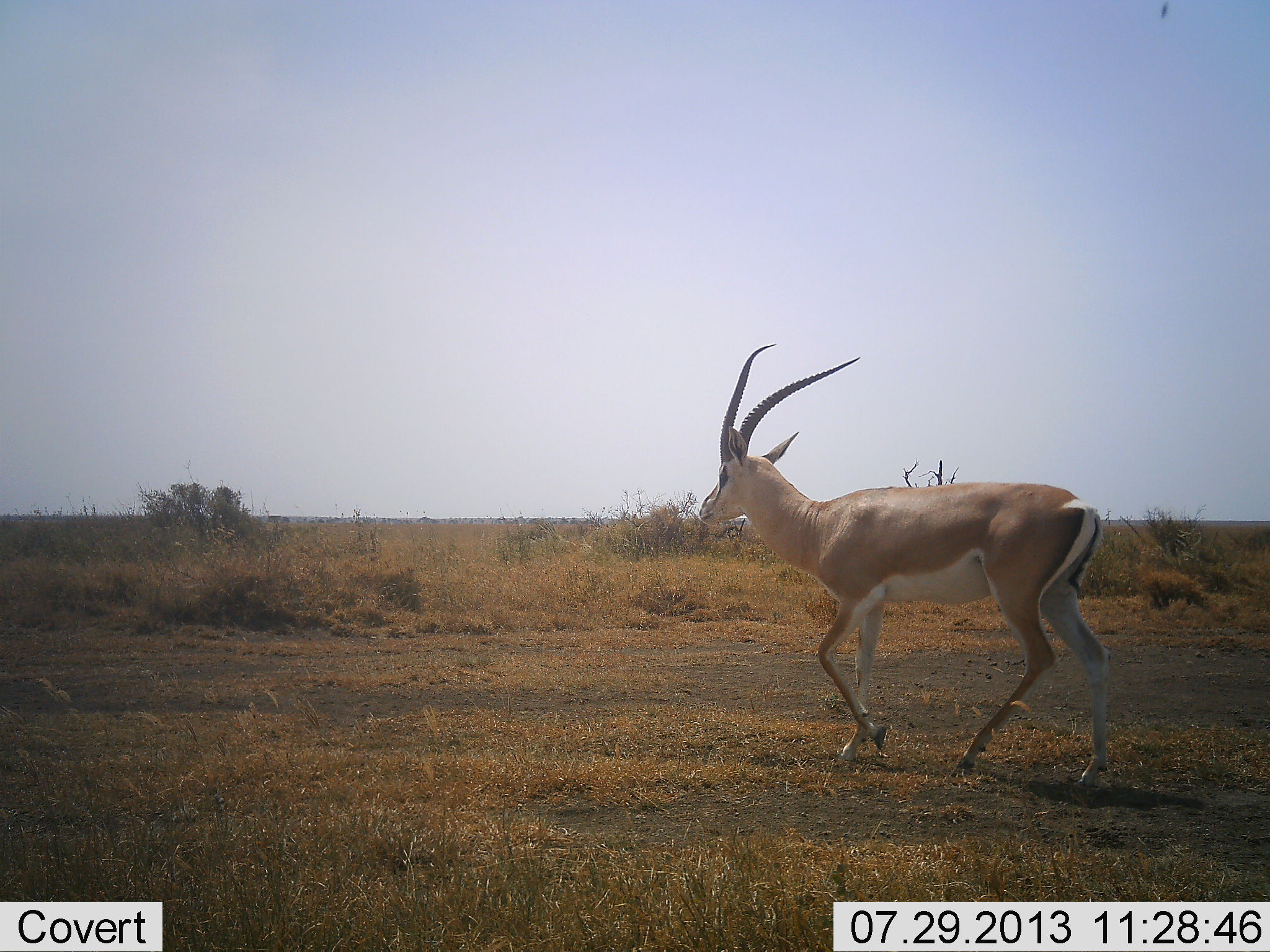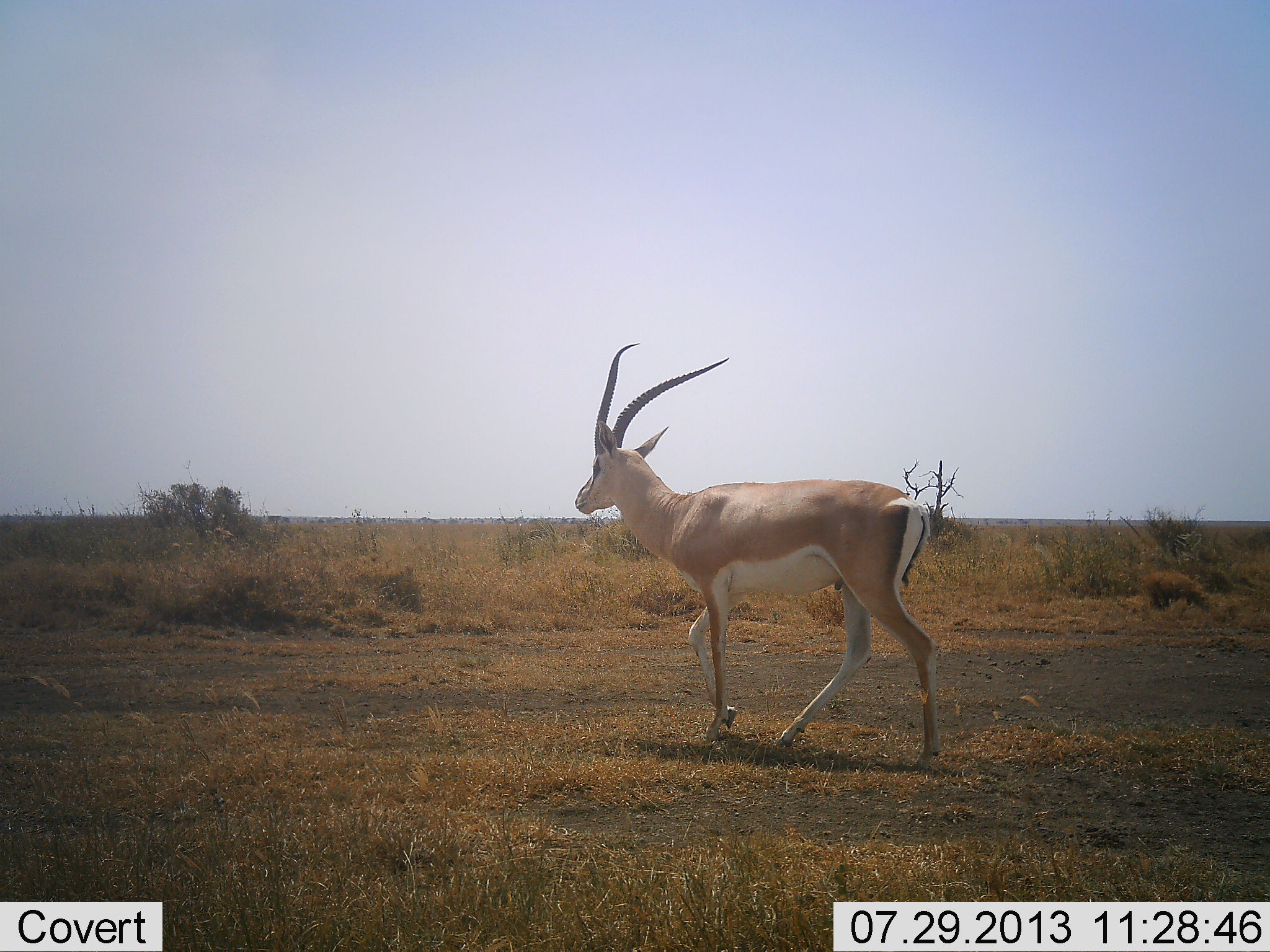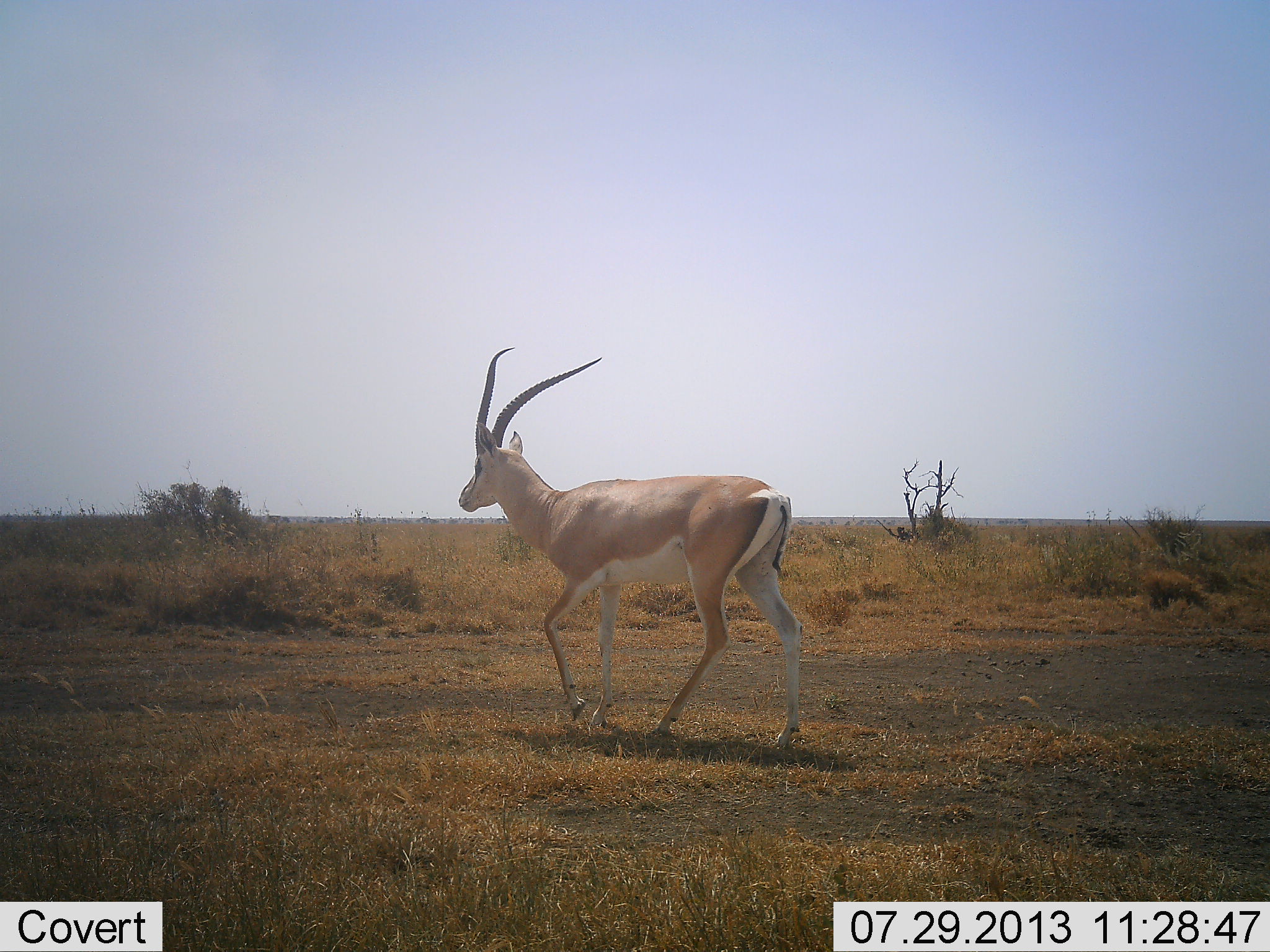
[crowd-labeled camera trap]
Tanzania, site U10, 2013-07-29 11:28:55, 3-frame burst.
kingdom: Animalia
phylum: Chordata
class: Mammalia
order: Artiodactyla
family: Bovidae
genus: Nanger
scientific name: Nanger granti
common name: grant's gazelle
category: gazellegrants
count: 1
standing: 0%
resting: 0%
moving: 100%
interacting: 0%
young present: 0%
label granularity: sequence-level